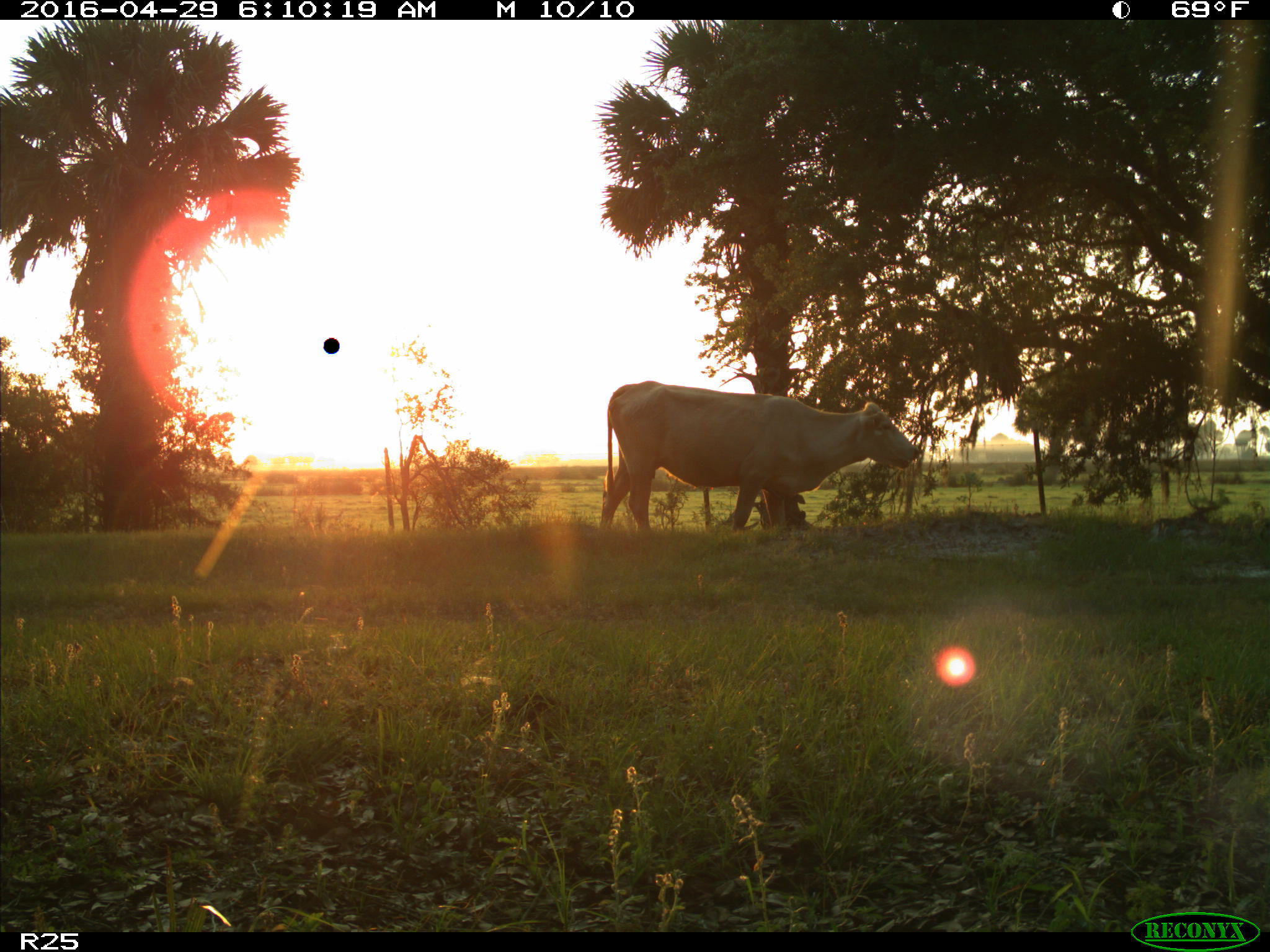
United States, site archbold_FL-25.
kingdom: Animalia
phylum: Chordata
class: Mammalia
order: Artiodactyla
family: Bovidae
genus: Bos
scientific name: Bos taurus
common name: domestic cow